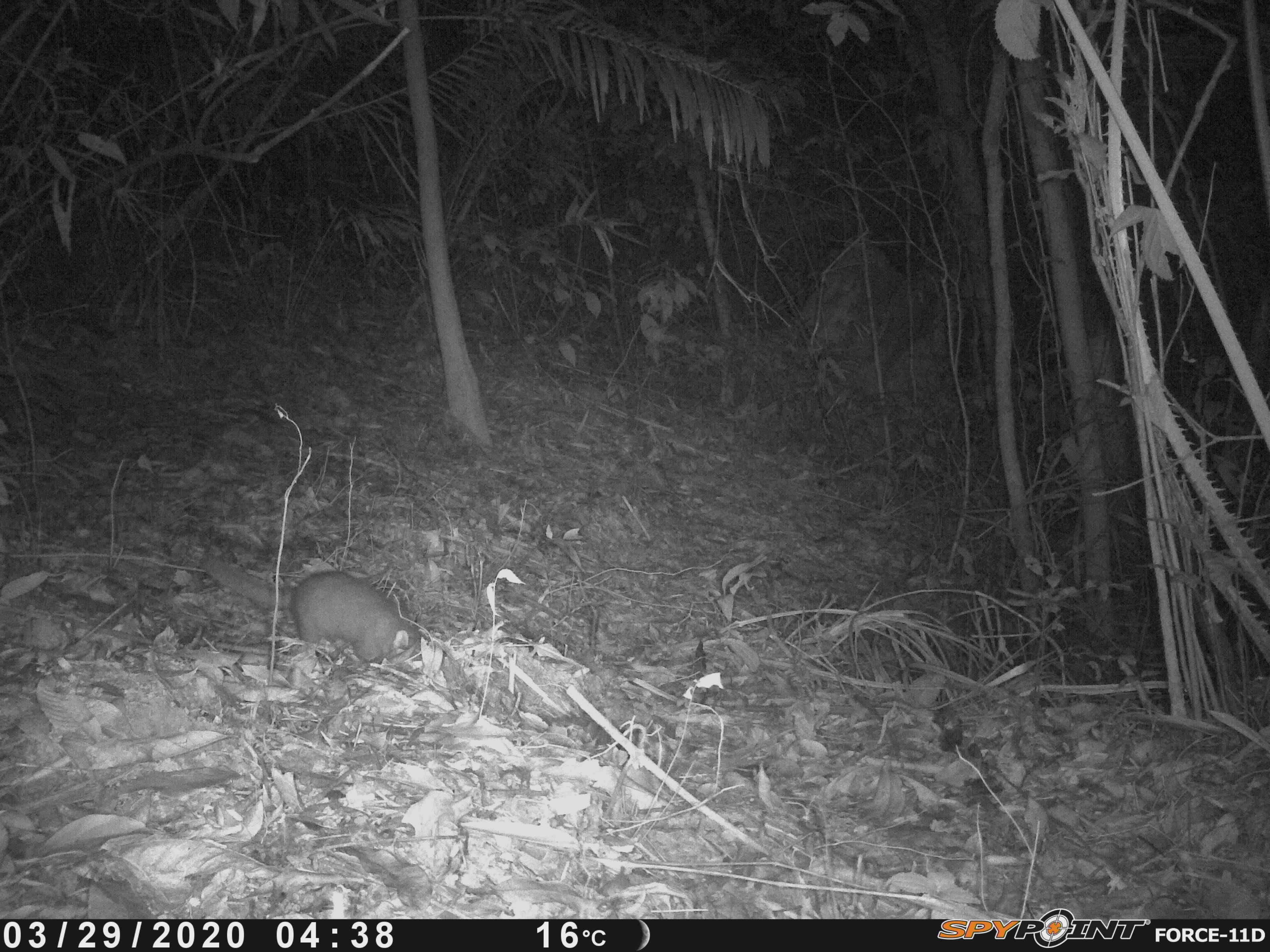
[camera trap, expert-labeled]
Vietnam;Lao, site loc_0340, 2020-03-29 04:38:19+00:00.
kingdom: Animalia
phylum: Chordata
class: Mammalia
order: Carnivora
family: Mustelidae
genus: Melogale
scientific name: Melogale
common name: ferret badger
Ferret badger (Melogale). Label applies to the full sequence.